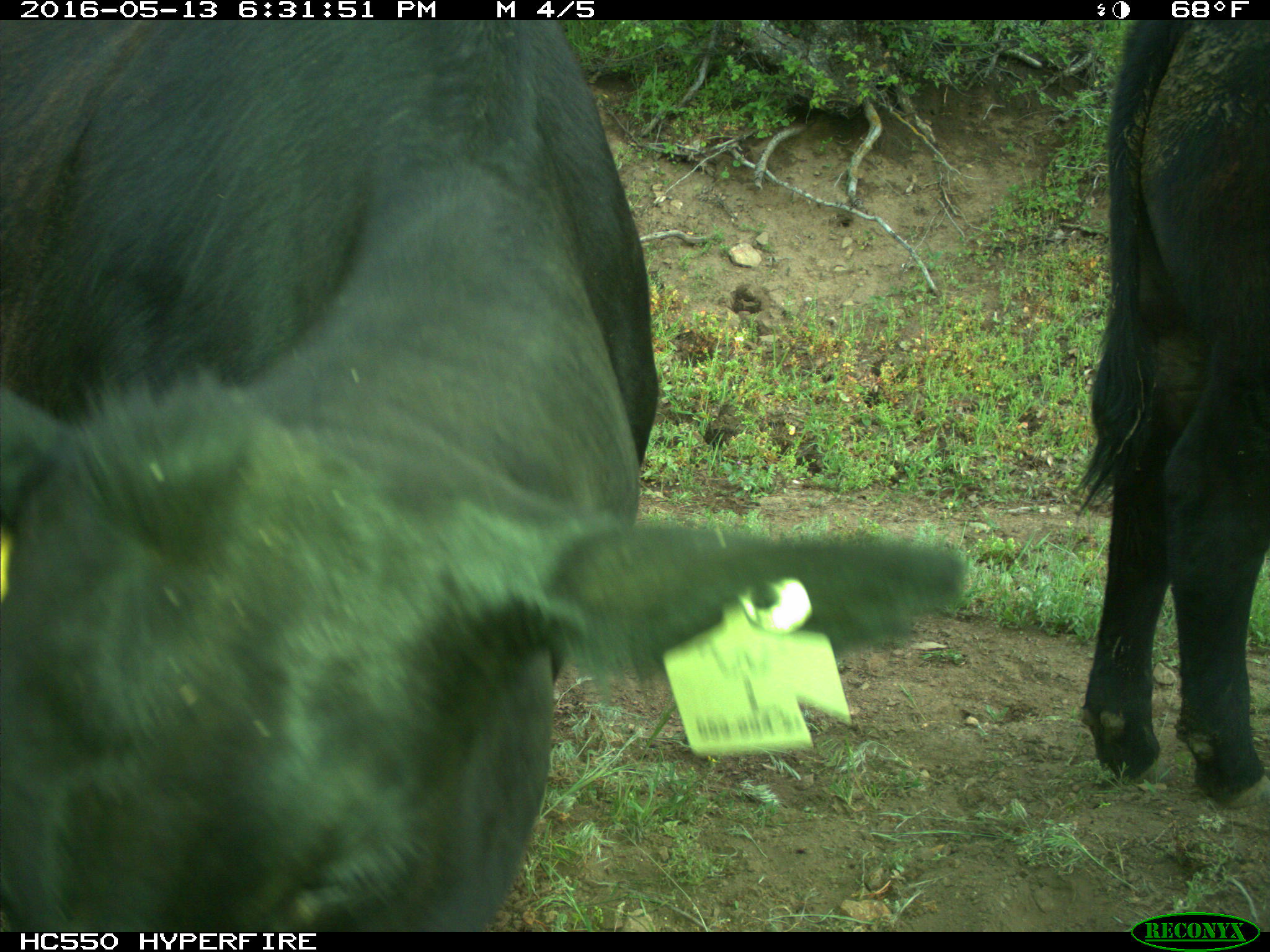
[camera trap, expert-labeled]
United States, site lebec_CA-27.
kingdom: Animalia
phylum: Chordata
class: Mammalia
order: Artiodactyla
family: Bovidae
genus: Bos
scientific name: Bos taurus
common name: domestic cow